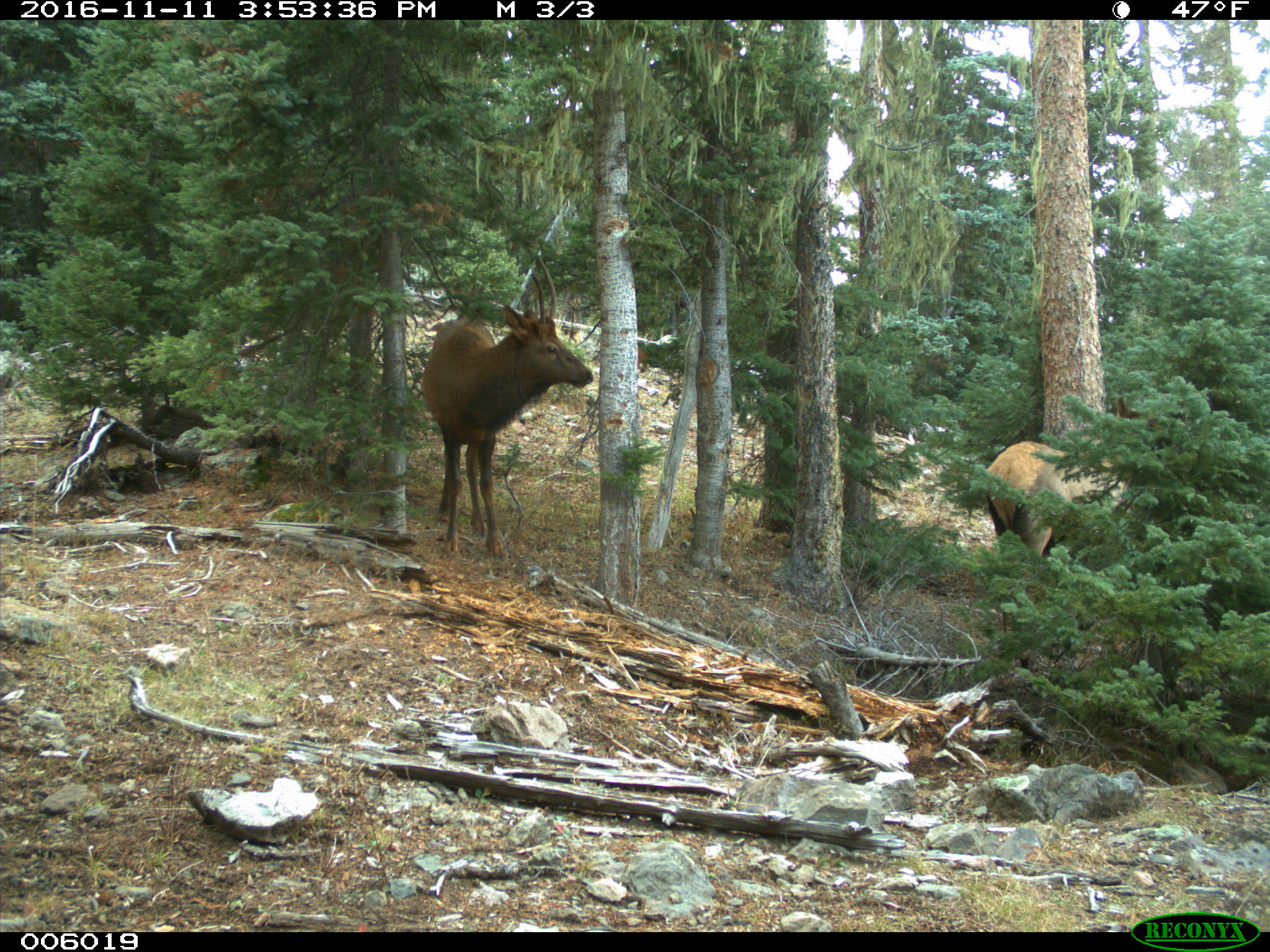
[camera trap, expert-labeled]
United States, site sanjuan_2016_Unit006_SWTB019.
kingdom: Animalia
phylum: Chordata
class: Mammalia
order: Artiodactyla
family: Cervidae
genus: Cervus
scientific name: Cervus elaphus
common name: red deer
Cervus elaphus (red deer).